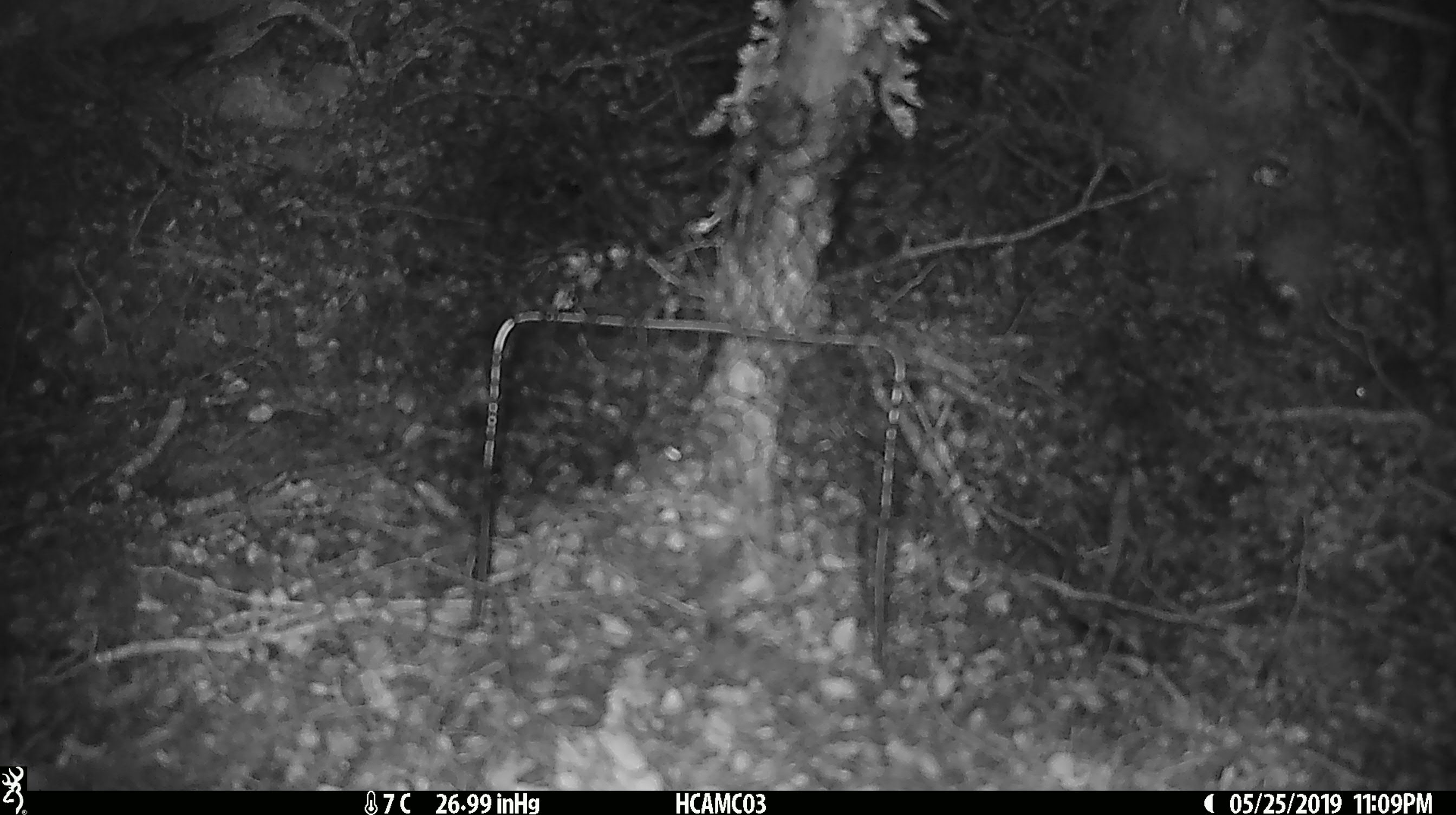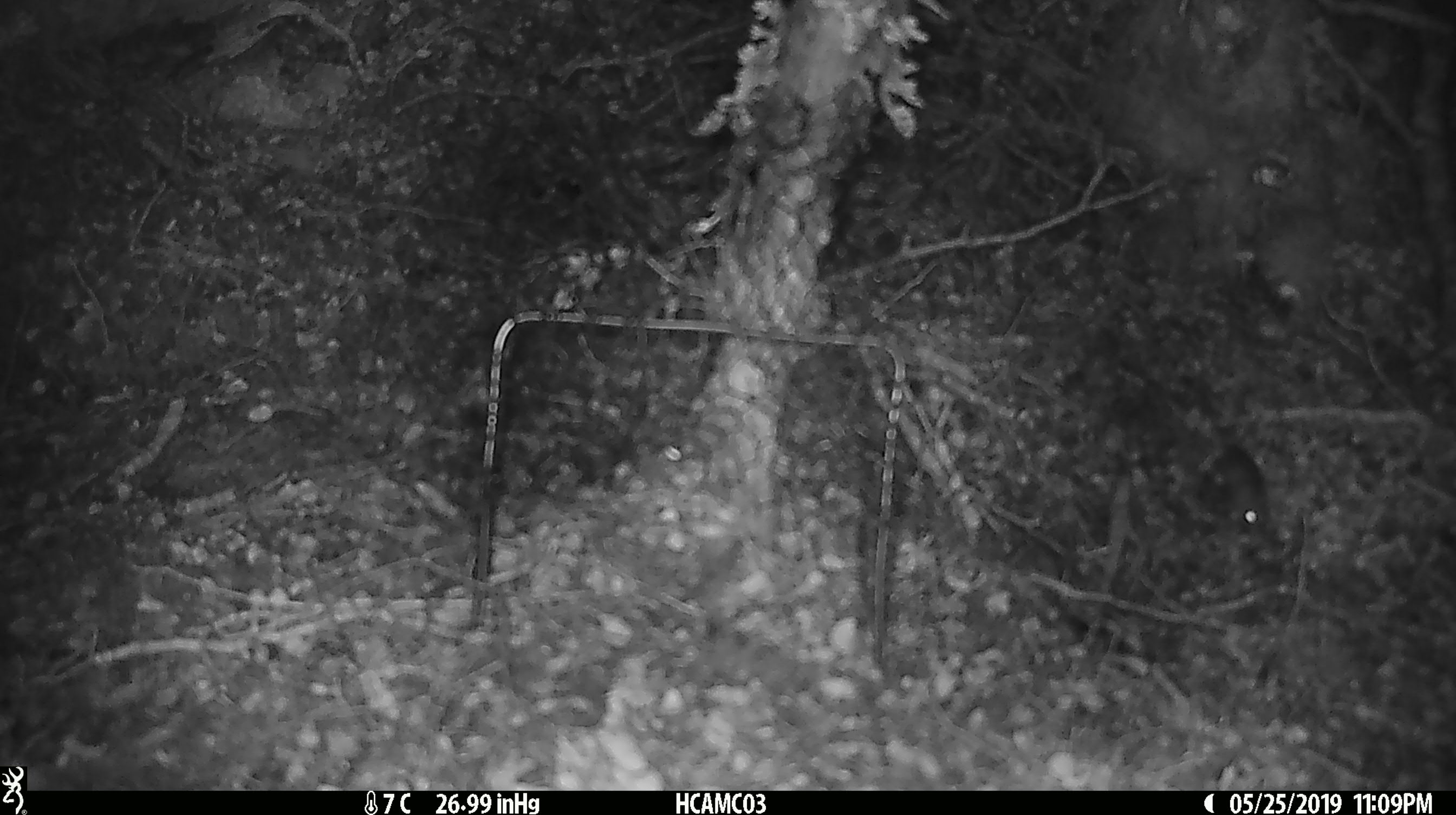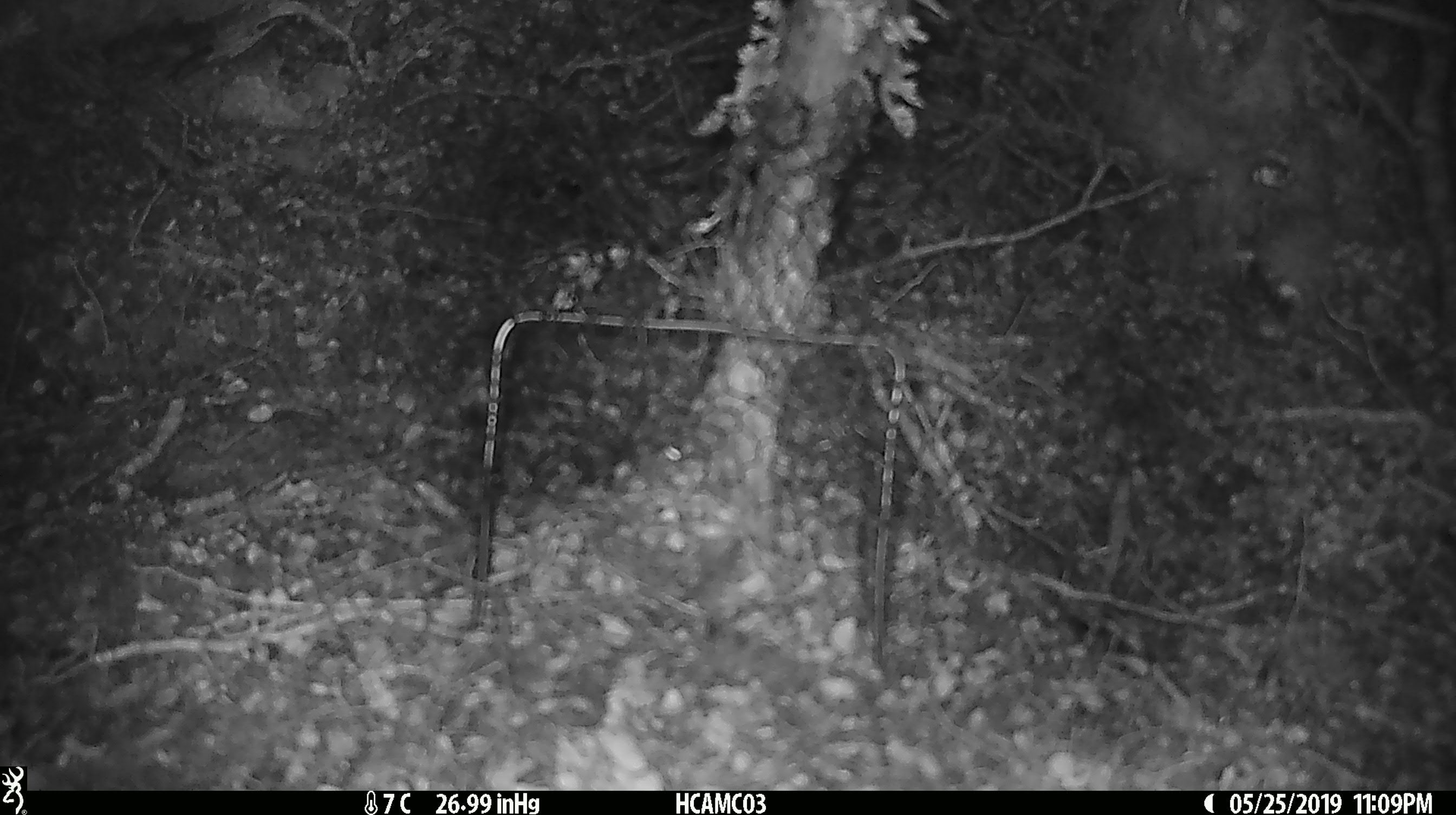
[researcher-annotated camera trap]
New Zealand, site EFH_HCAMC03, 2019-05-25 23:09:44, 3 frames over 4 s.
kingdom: Animalia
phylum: Chordata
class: Mammalia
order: Rodentia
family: Muridae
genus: Mus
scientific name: Mus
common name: mouse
Mouse (Mus).